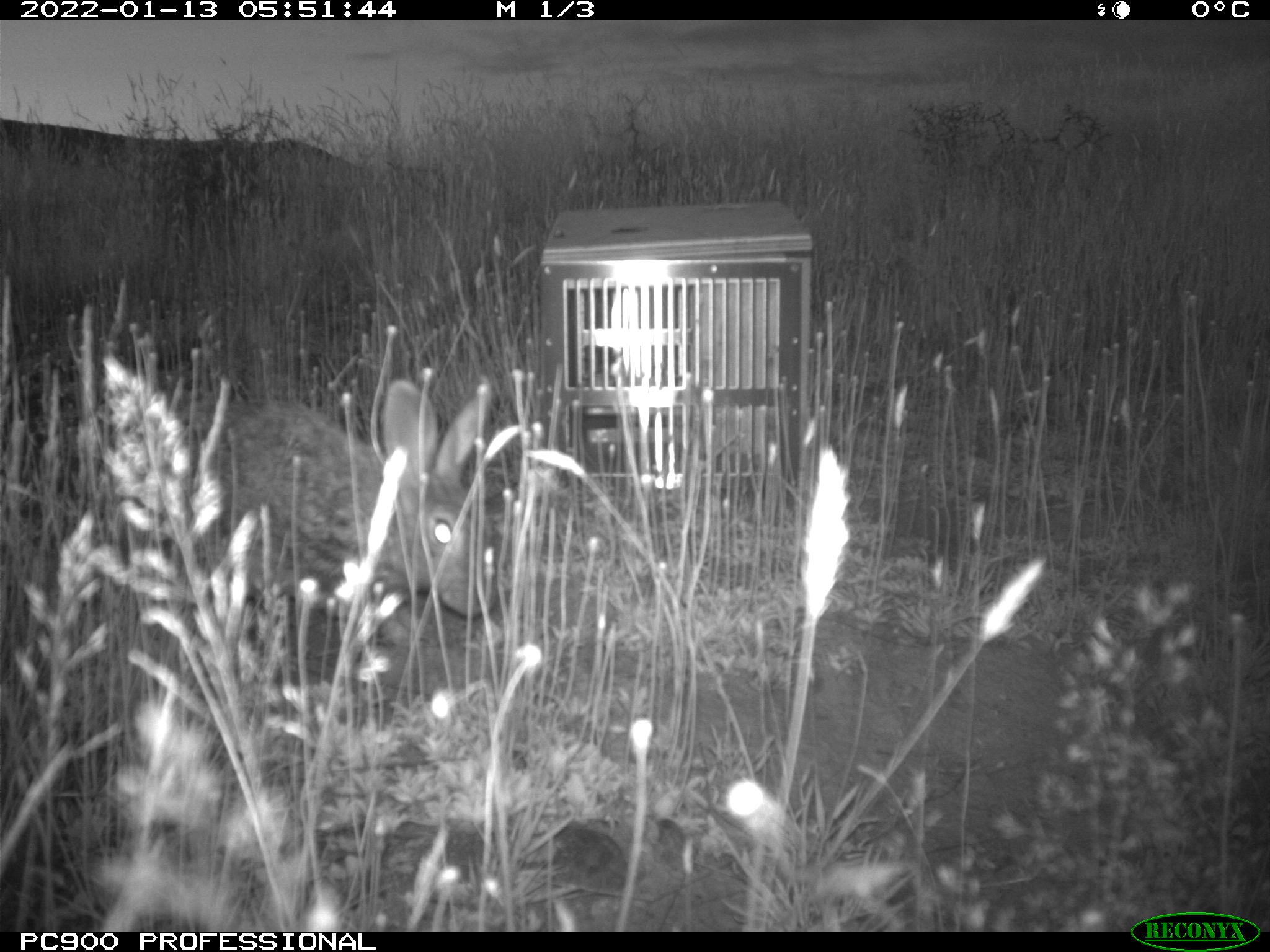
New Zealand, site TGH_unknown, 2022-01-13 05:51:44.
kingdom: Animalia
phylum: Chordata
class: Mammalia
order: Lagomorpha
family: Leporidae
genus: Oryctolagus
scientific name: Oryctolagus cuniculus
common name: european rabbit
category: rabbit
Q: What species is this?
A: Rabbit (european rabbit) (Oryctolagus cuniculus).